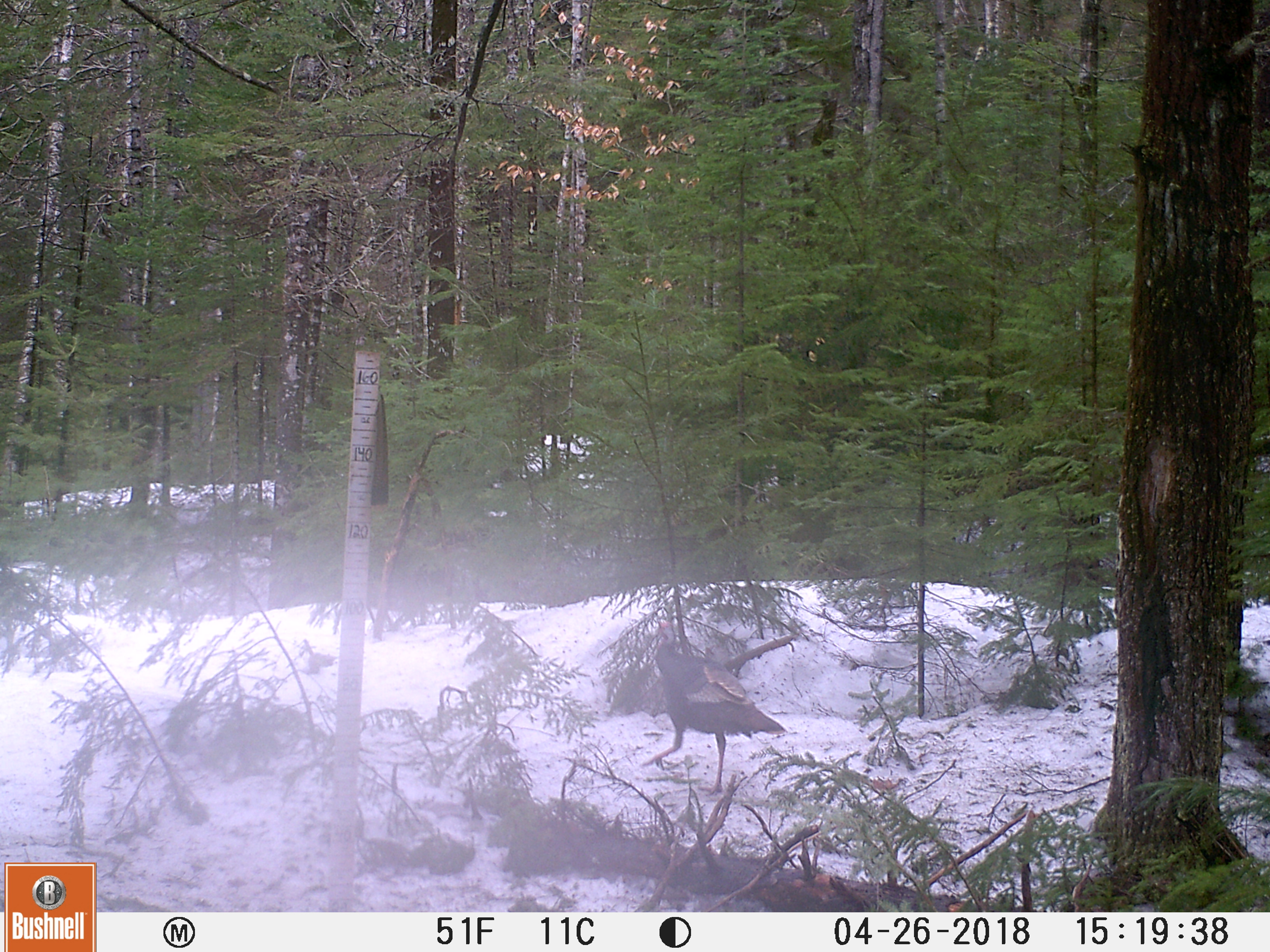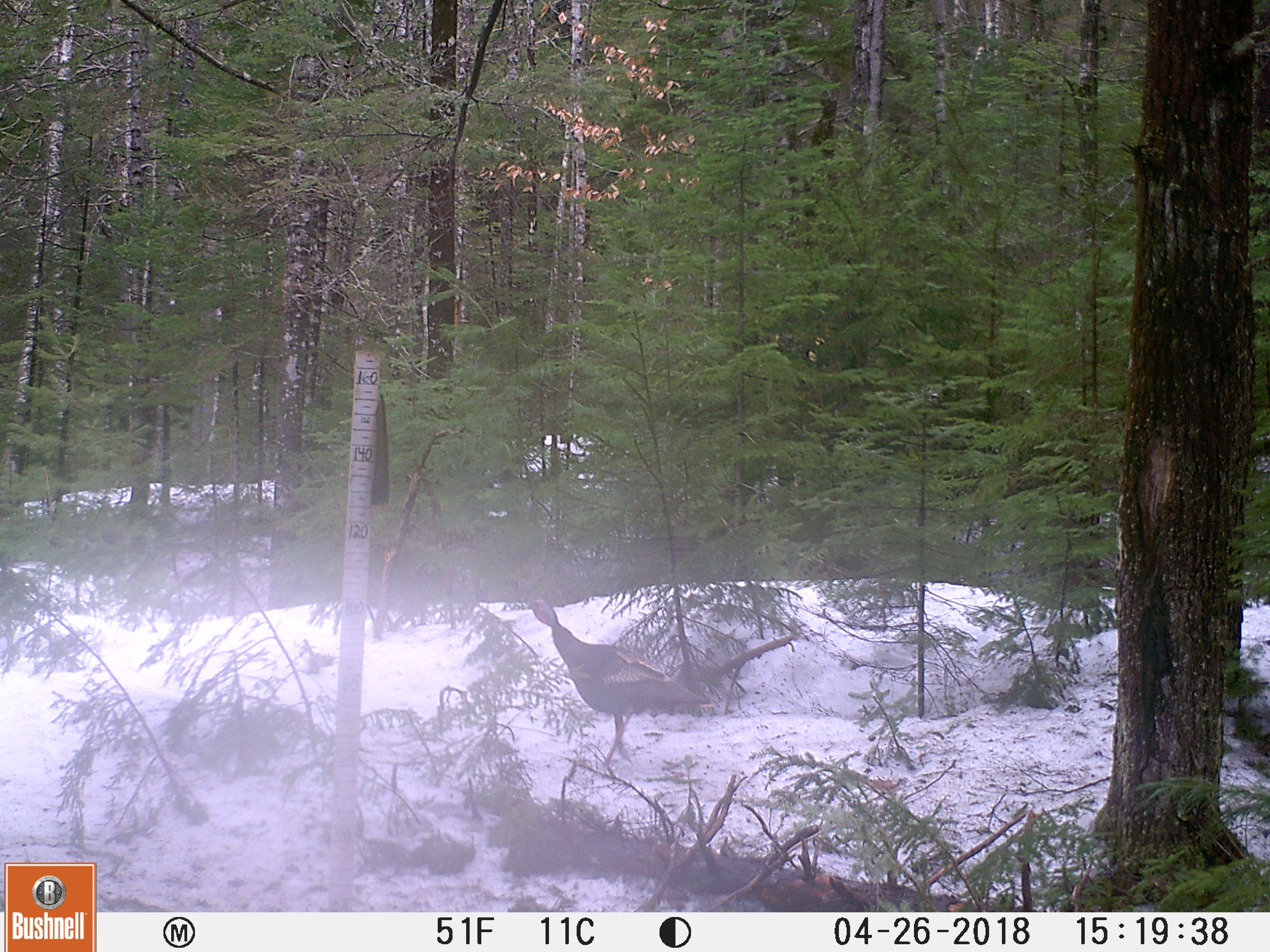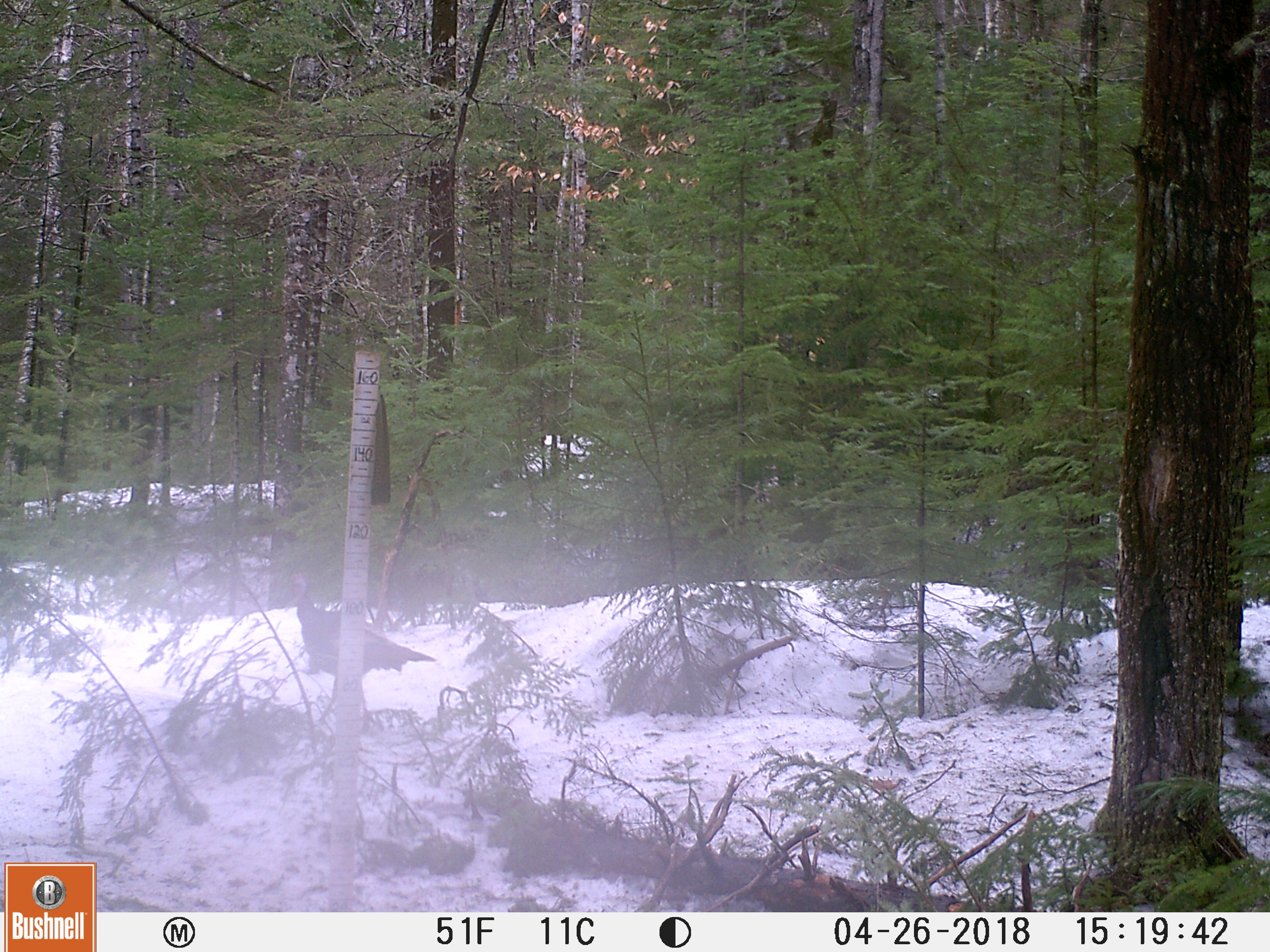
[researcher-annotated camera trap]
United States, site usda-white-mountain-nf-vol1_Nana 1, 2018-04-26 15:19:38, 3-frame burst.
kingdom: Animalia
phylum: Chordata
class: Aves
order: Galliformes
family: Phasianidae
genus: Meleagris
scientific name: Meleagris gallopavo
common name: wild turkey